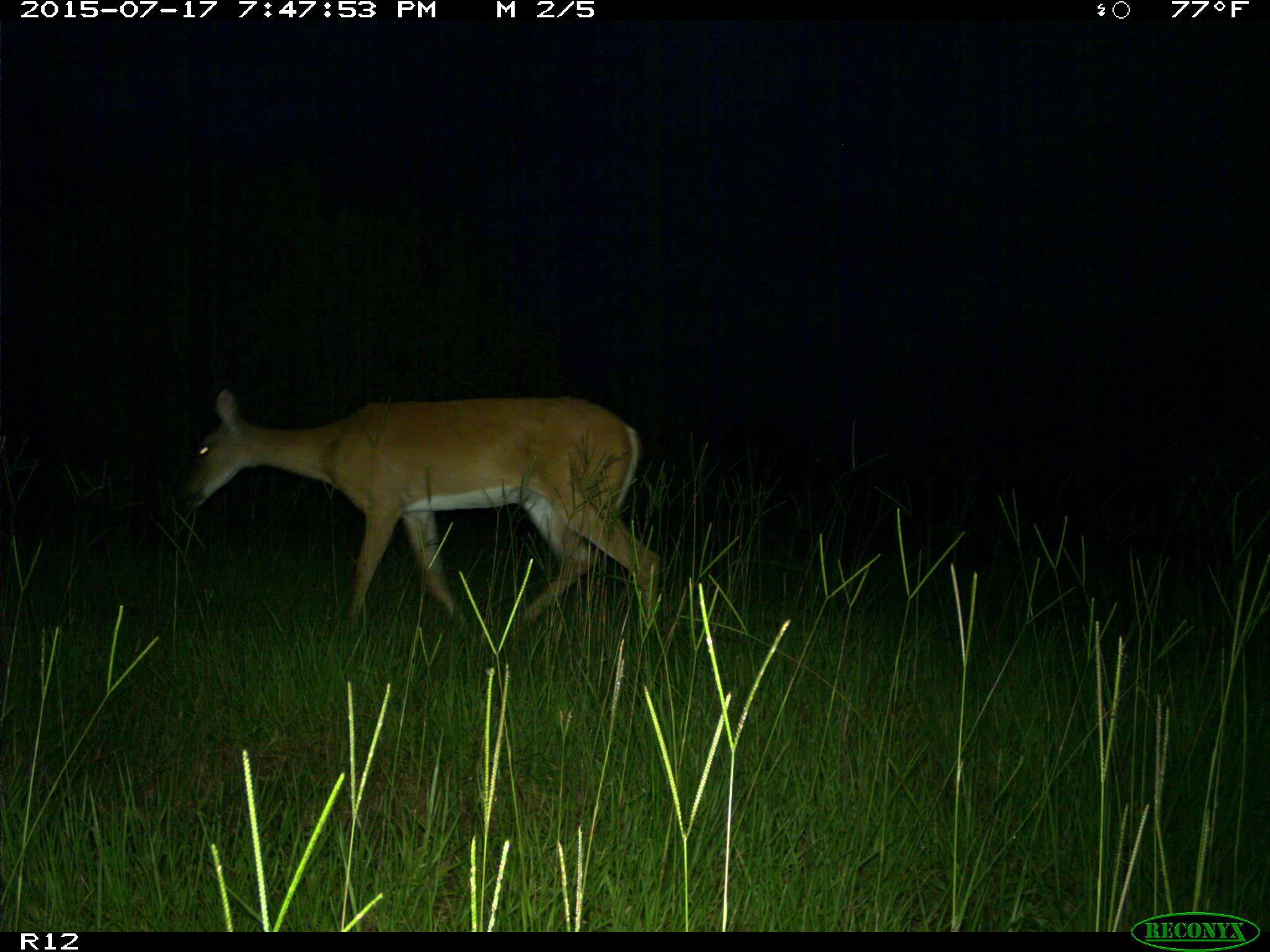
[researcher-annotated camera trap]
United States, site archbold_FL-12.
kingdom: Animalia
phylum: Chordata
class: Mammalia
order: Artiodactyla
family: Cervidae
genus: Odocoileus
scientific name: Odocoileus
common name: deer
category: unidentified deer